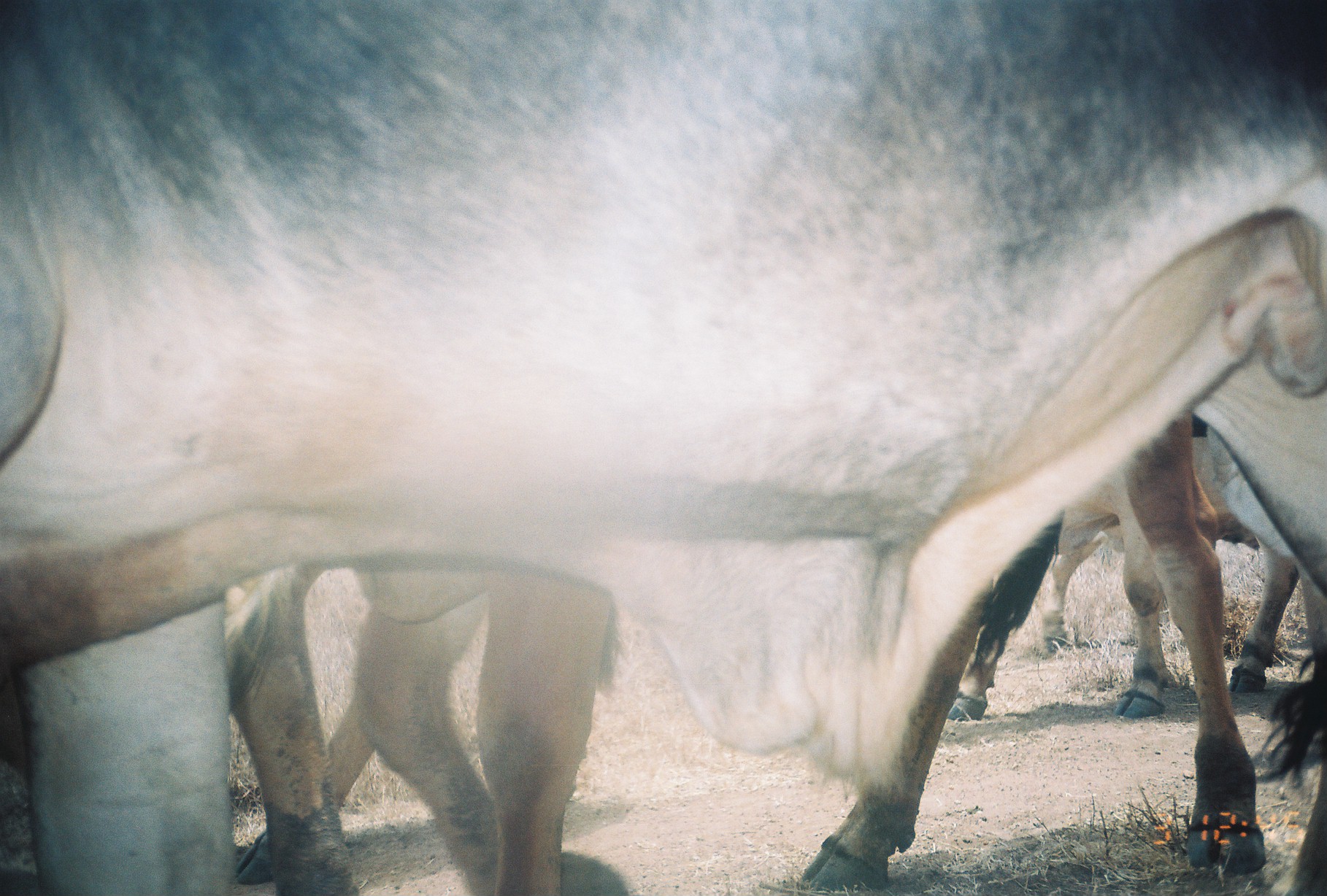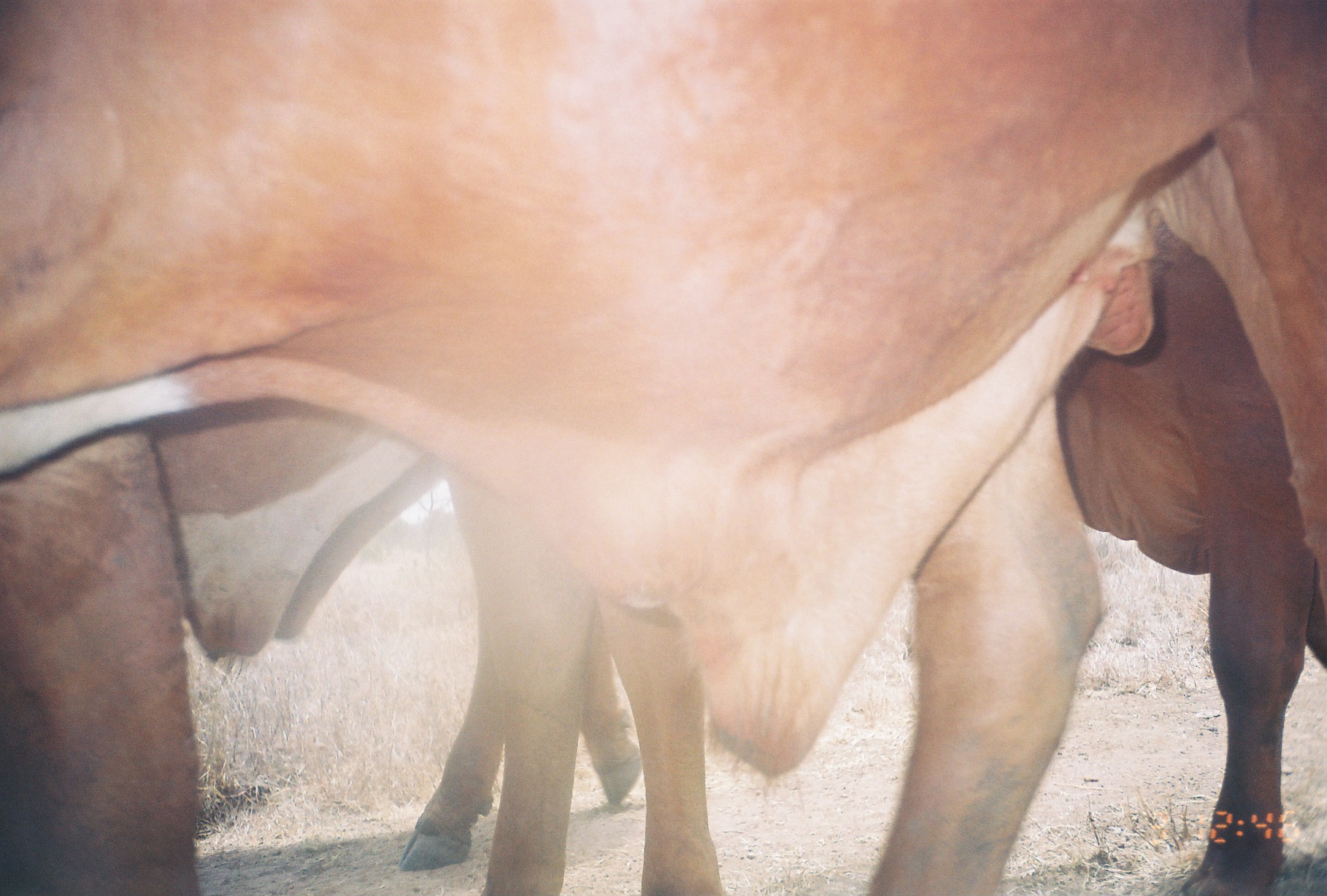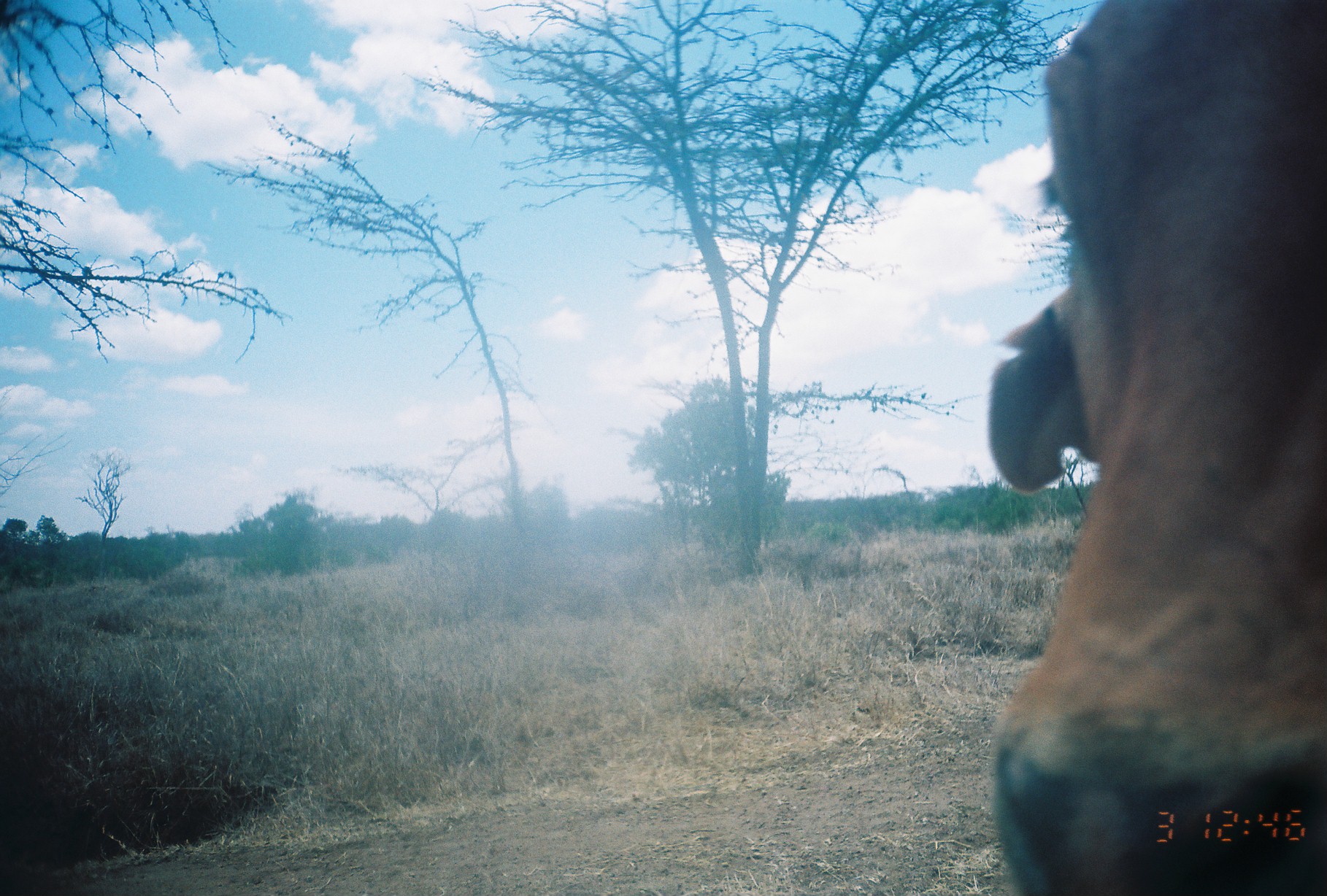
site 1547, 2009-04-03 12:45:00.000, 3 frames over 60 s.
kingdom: Animalia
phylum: Chordata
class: Mammalia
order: Artiodactyla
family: Bovidae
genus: Bos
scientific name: Bos taurus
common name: domestic cattle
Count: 11.